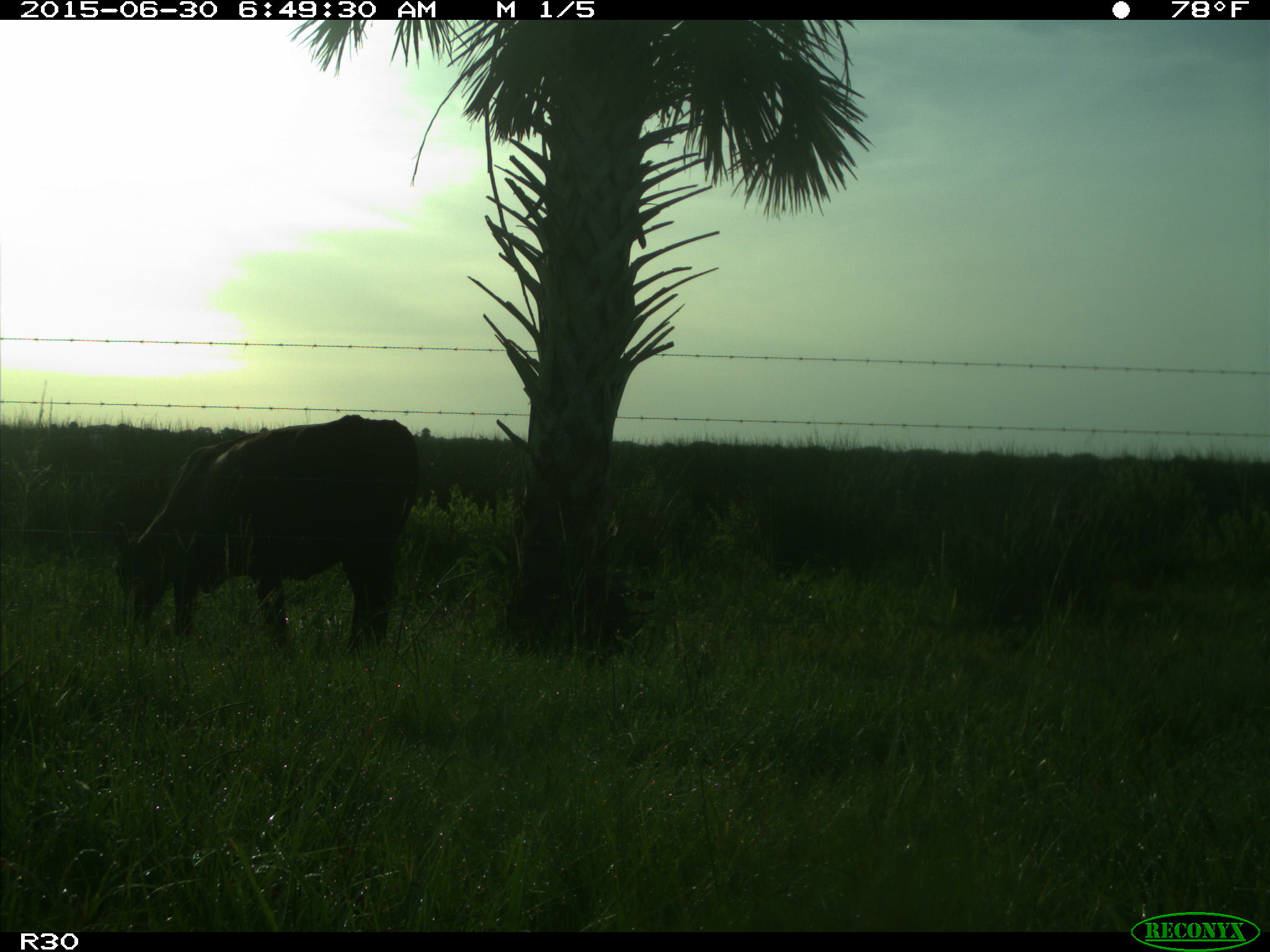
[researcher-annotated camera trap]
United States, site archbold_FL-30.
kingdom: Animalia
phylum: Chordata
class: Mammalia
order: Artiodactyla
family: Bovidae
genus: Bos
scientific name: Bos taurus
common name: domestic cow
Bos taurus (domestic cow).